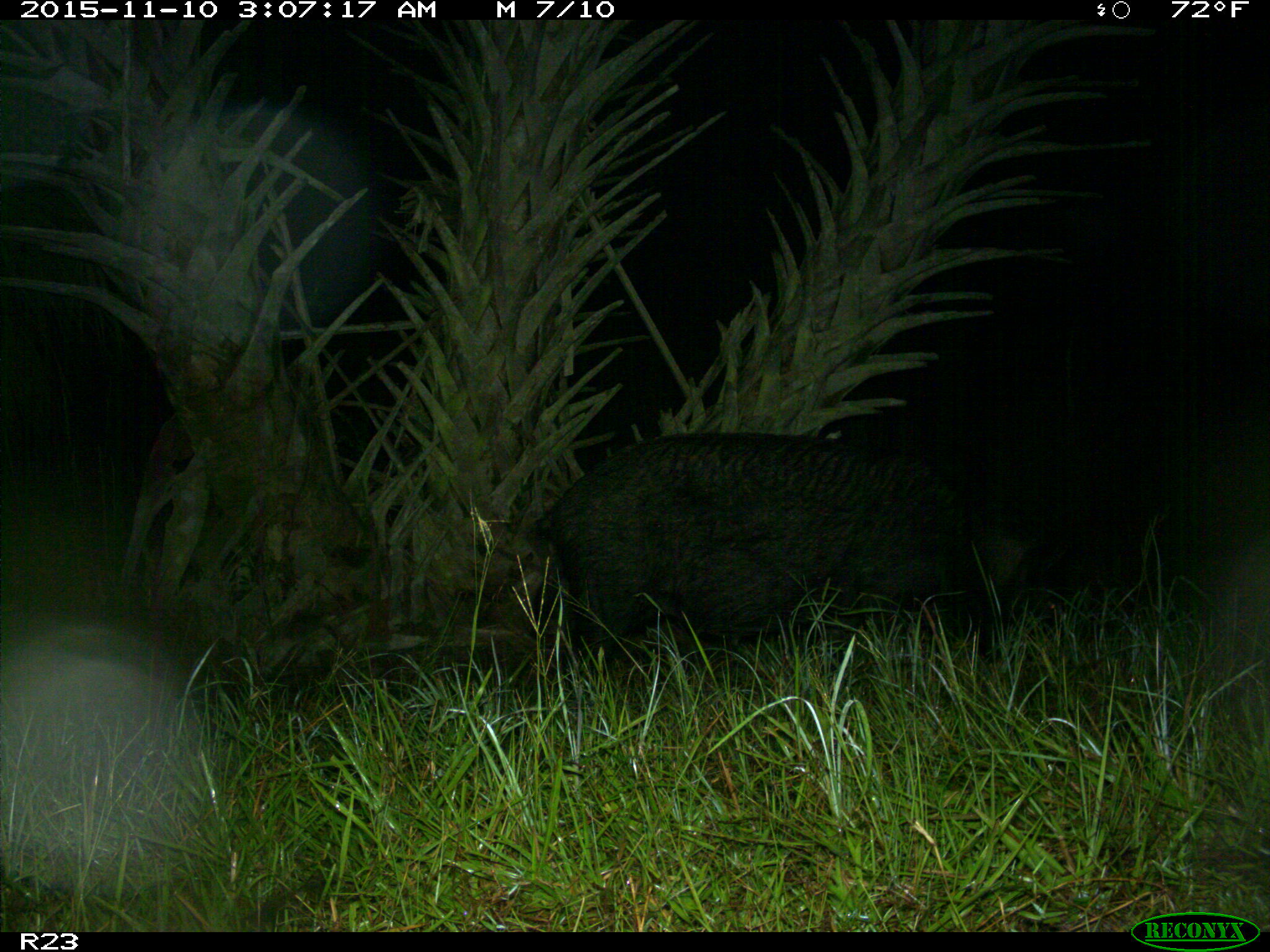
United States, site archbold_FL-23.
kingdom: Animalia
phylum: Chordata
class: Mammalia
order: Artiodactyla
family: Suidae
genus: Sus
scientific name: Sus scrofa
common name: wild boar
Sus scrofa (wild boar).